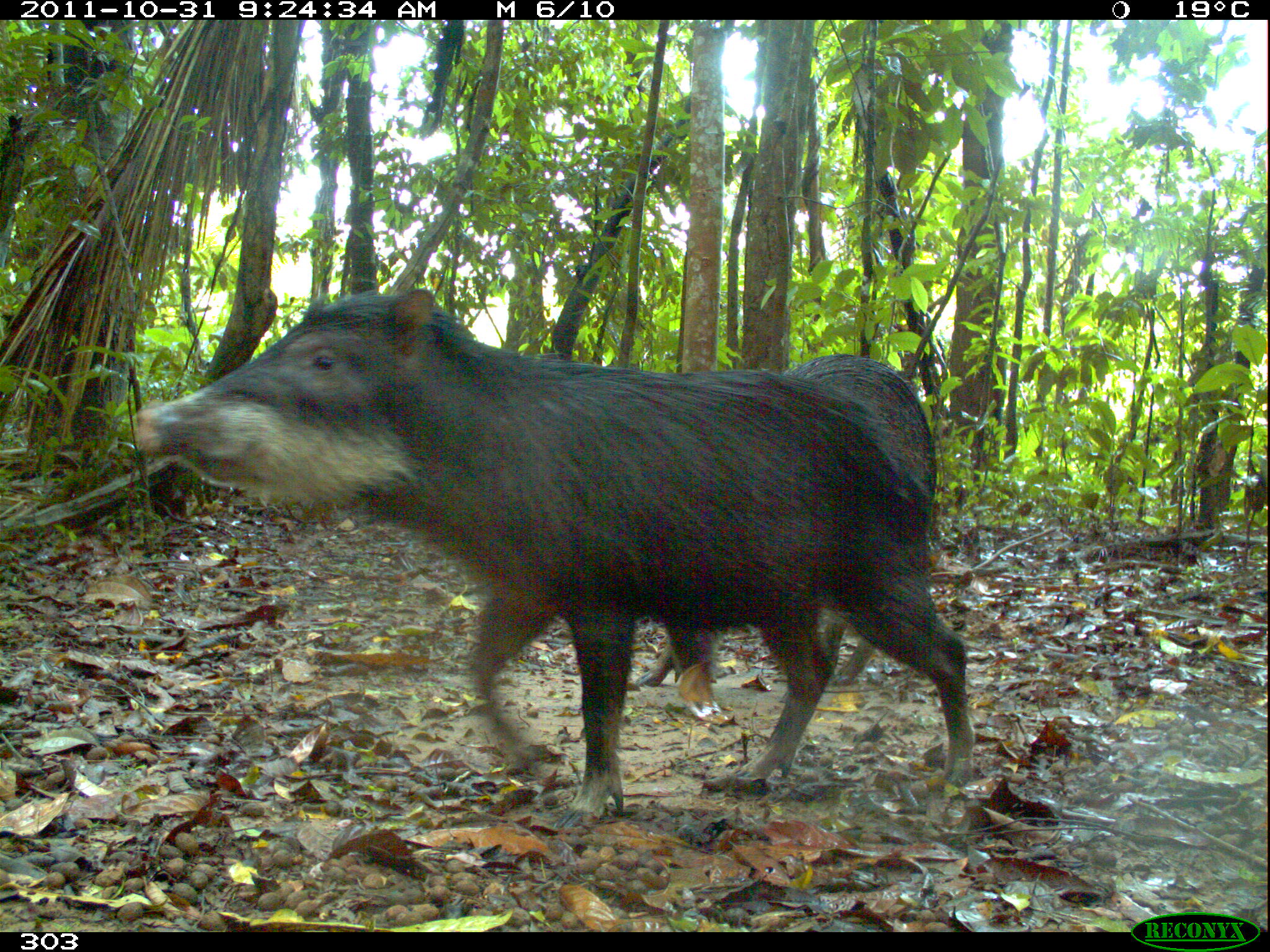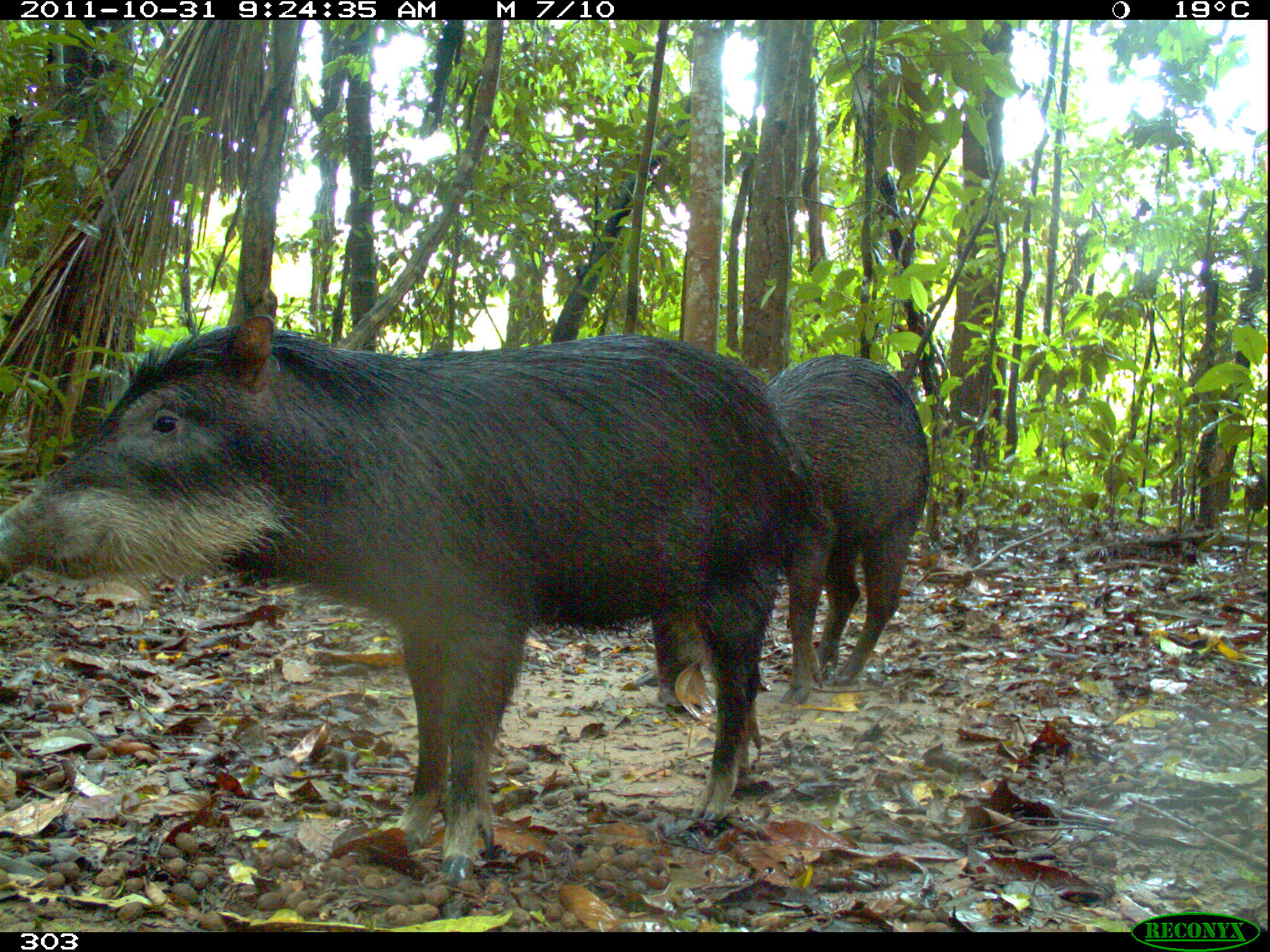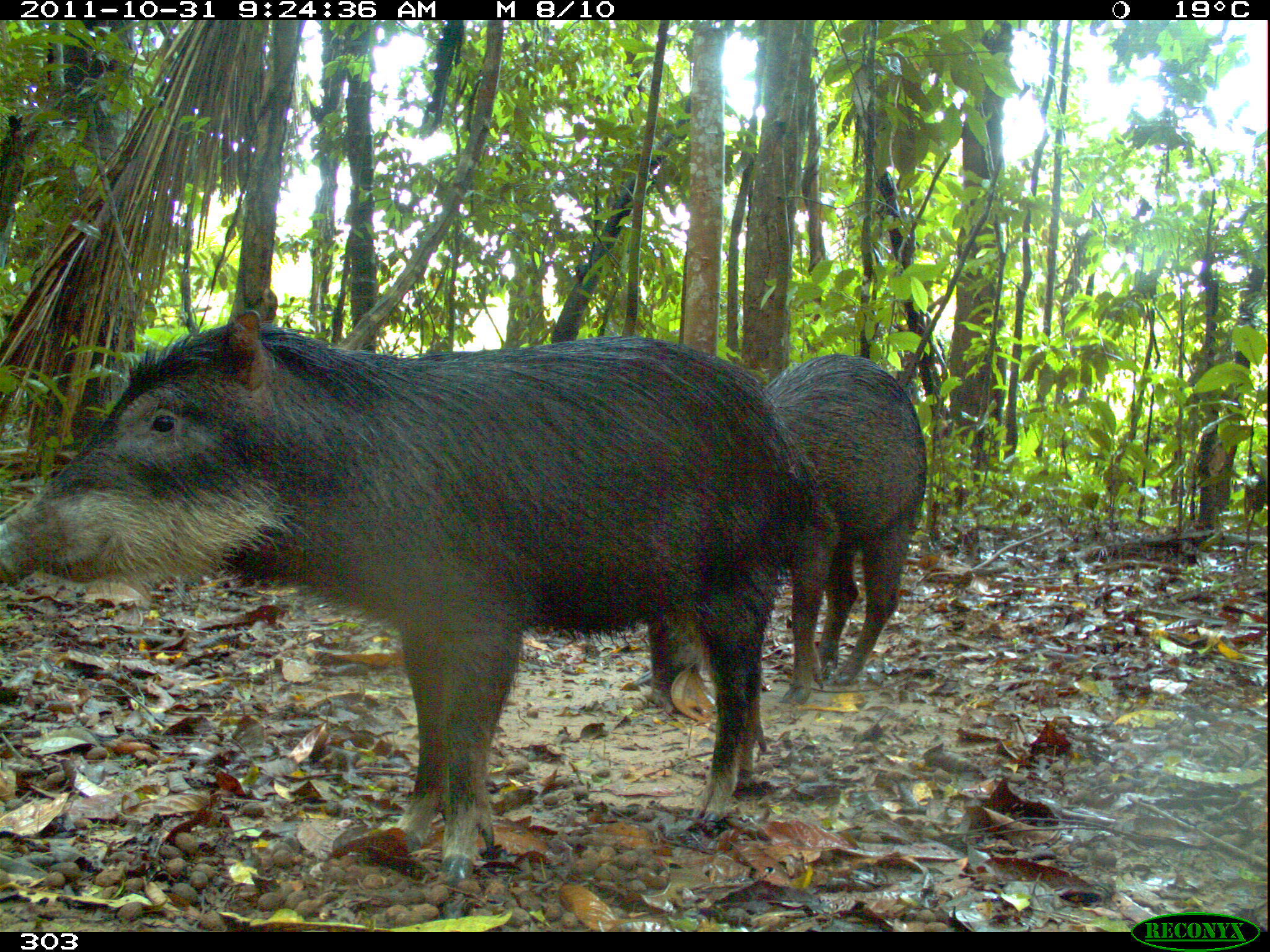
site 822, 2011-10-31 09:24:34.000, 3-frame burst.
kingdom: Animalia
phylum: Chordata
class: Mammalia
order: Artiodactyla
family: Tayassuidae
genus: Tayassu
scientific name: Tayassu pecari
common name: white-lipped peccary